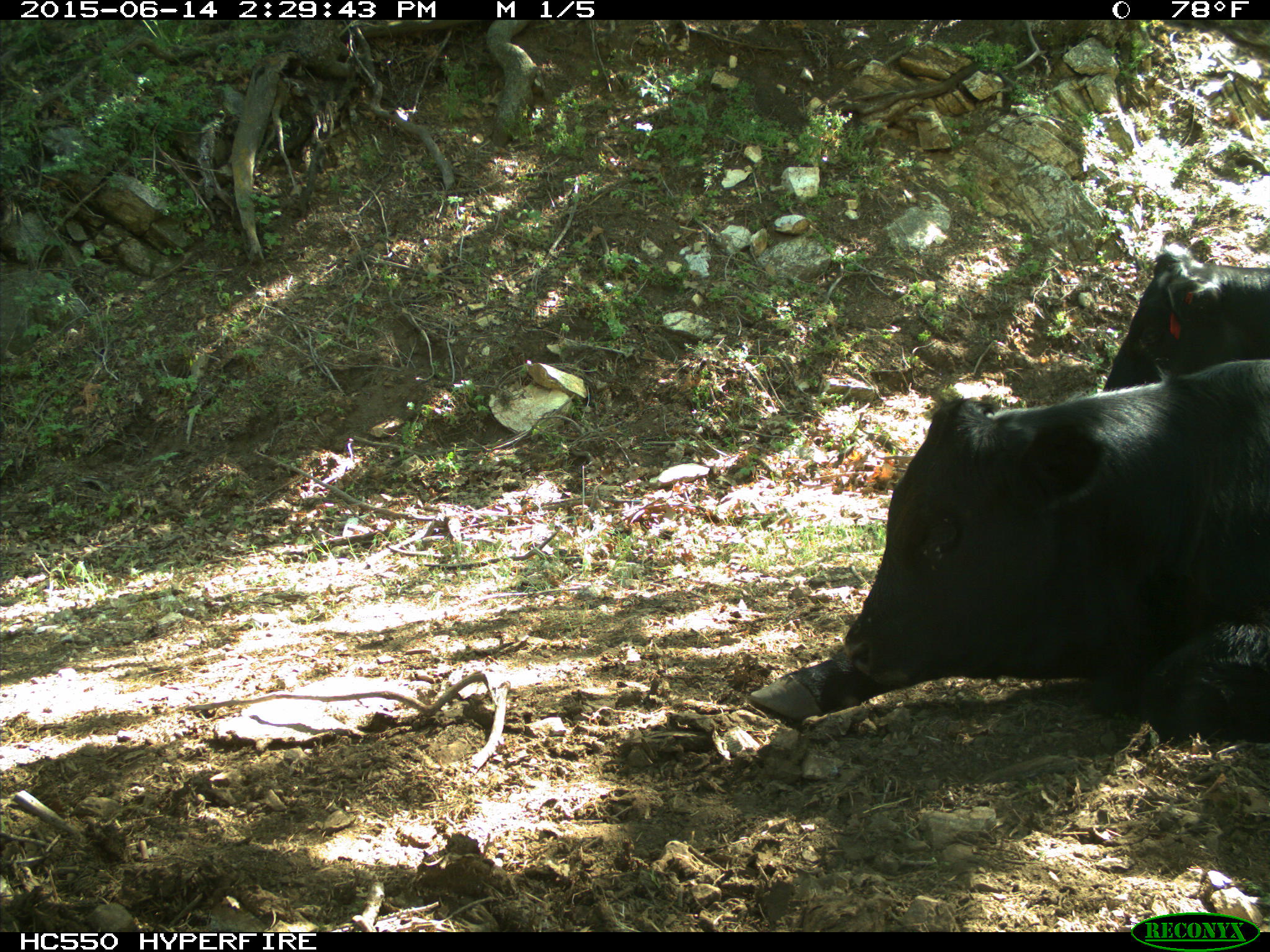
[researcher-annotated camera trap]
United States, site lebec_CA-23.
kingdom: Animalia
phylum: Chordata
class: Mammalia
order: Artiodactyla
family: Bovidae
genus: Bos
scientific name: Bos taurus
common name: domestic cow